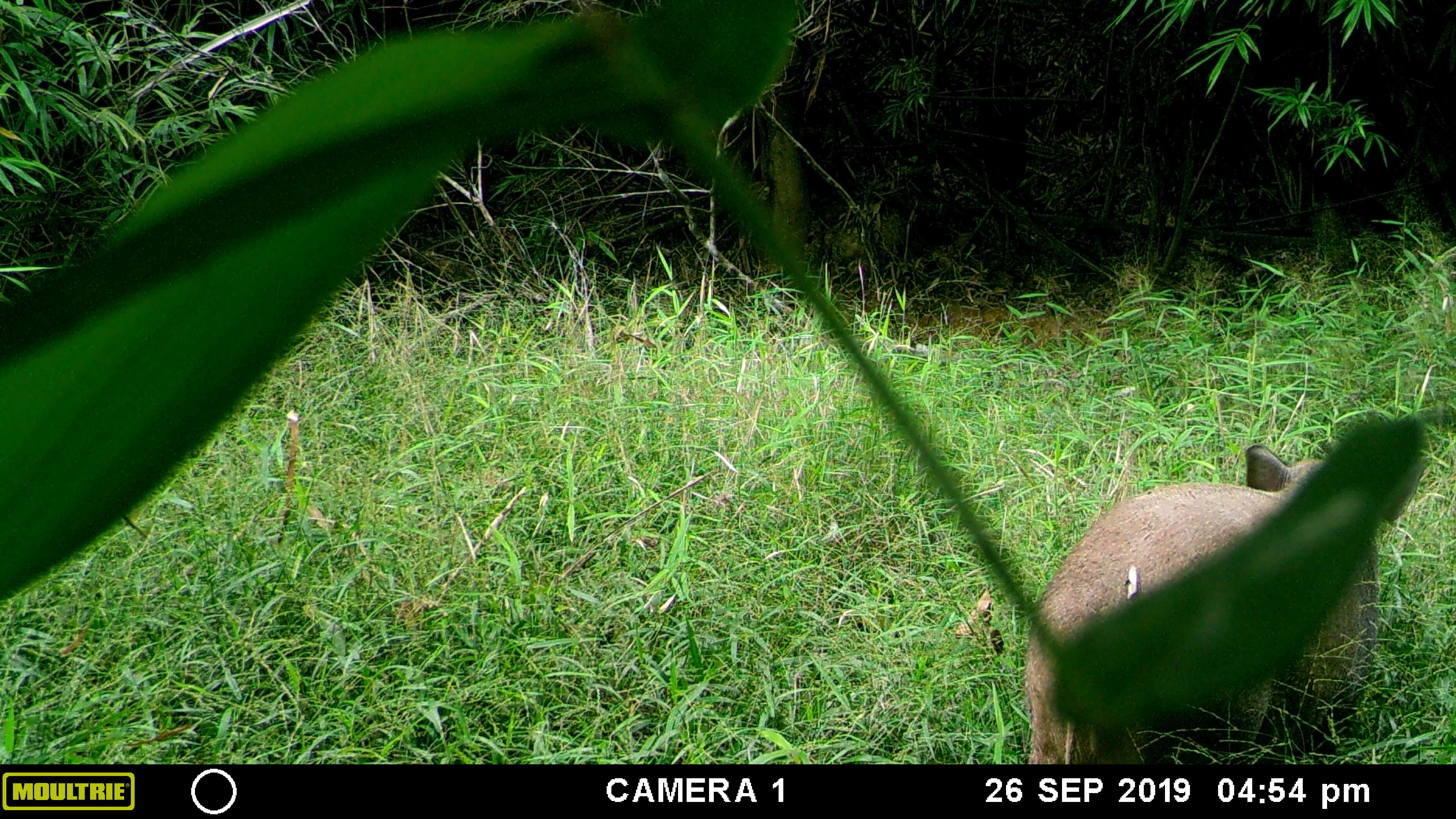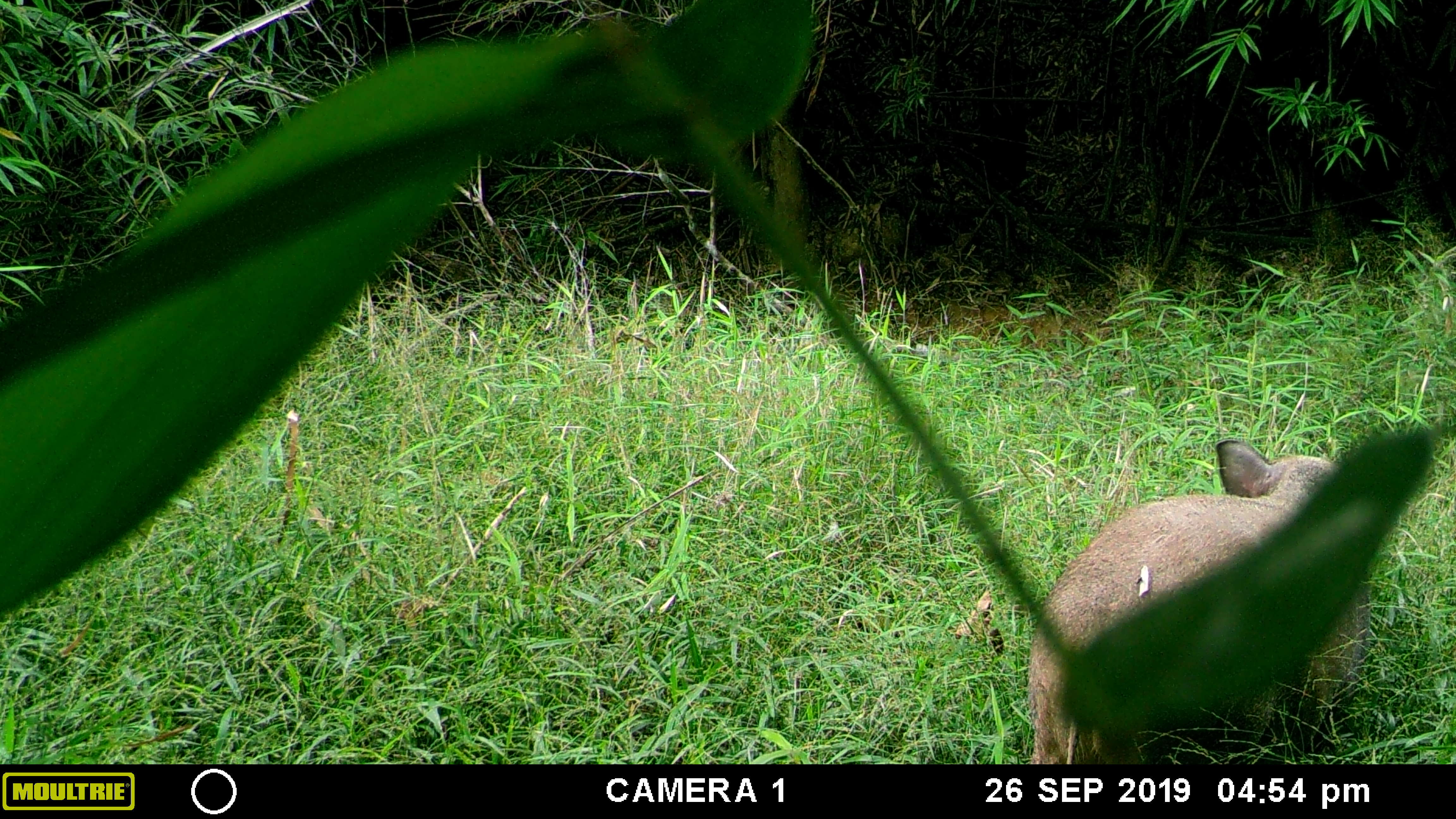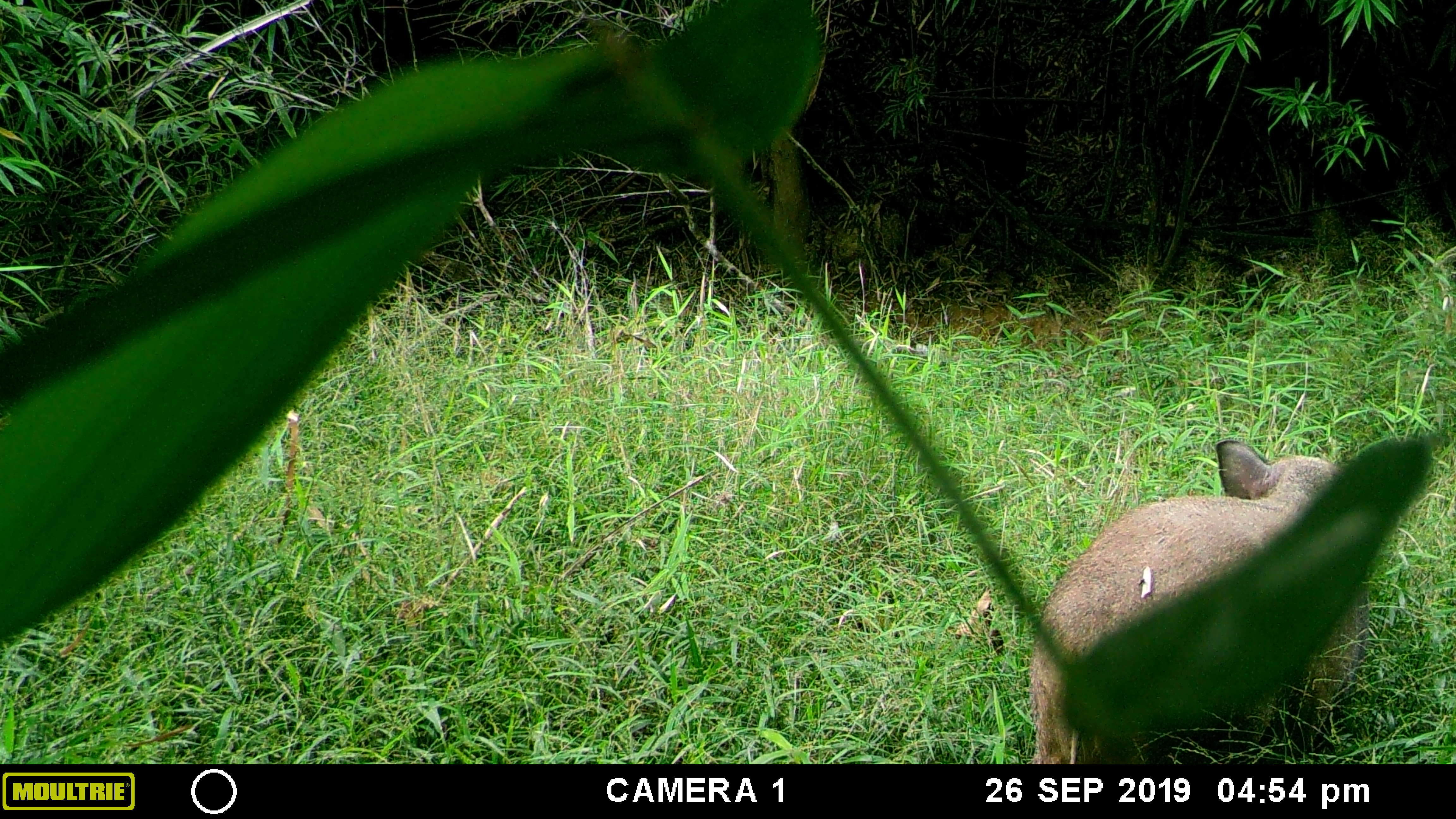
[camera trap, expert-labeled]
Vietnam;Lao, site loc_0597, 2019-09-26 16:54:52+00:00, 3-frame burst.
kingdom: Animalia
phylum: Chordata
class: Mammalia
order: Artiodactyla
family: Suidae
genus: Sus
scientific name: Sus scrofa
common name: eurasian wild pig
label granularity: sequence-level